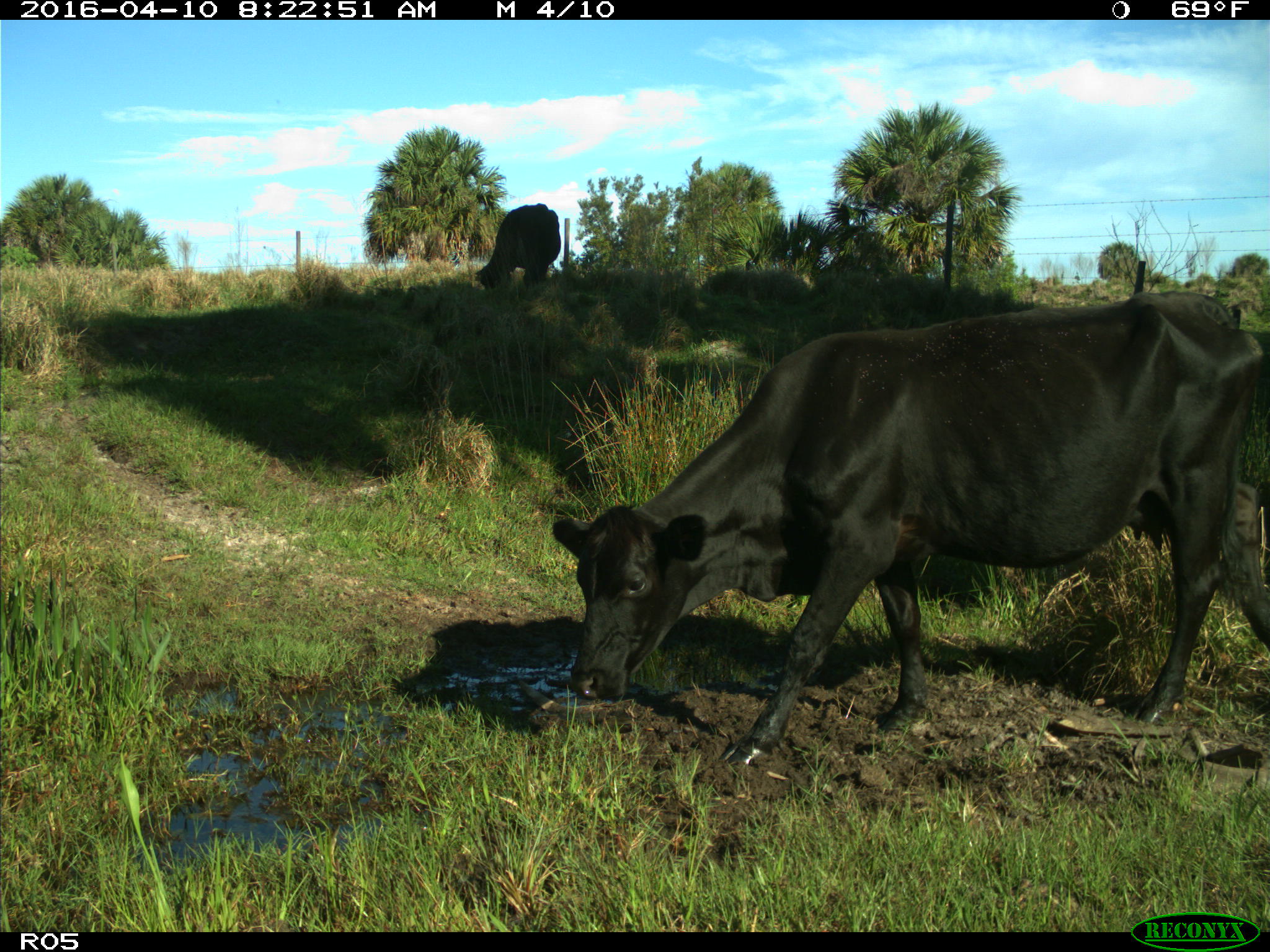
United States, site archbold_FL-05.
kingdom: Animalia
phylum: Chordata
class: Mammalia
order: Artiodactyla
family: Bovidae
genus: Bos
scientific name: Bos taurus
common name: domestic cow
Bos taurus (domestic cow).